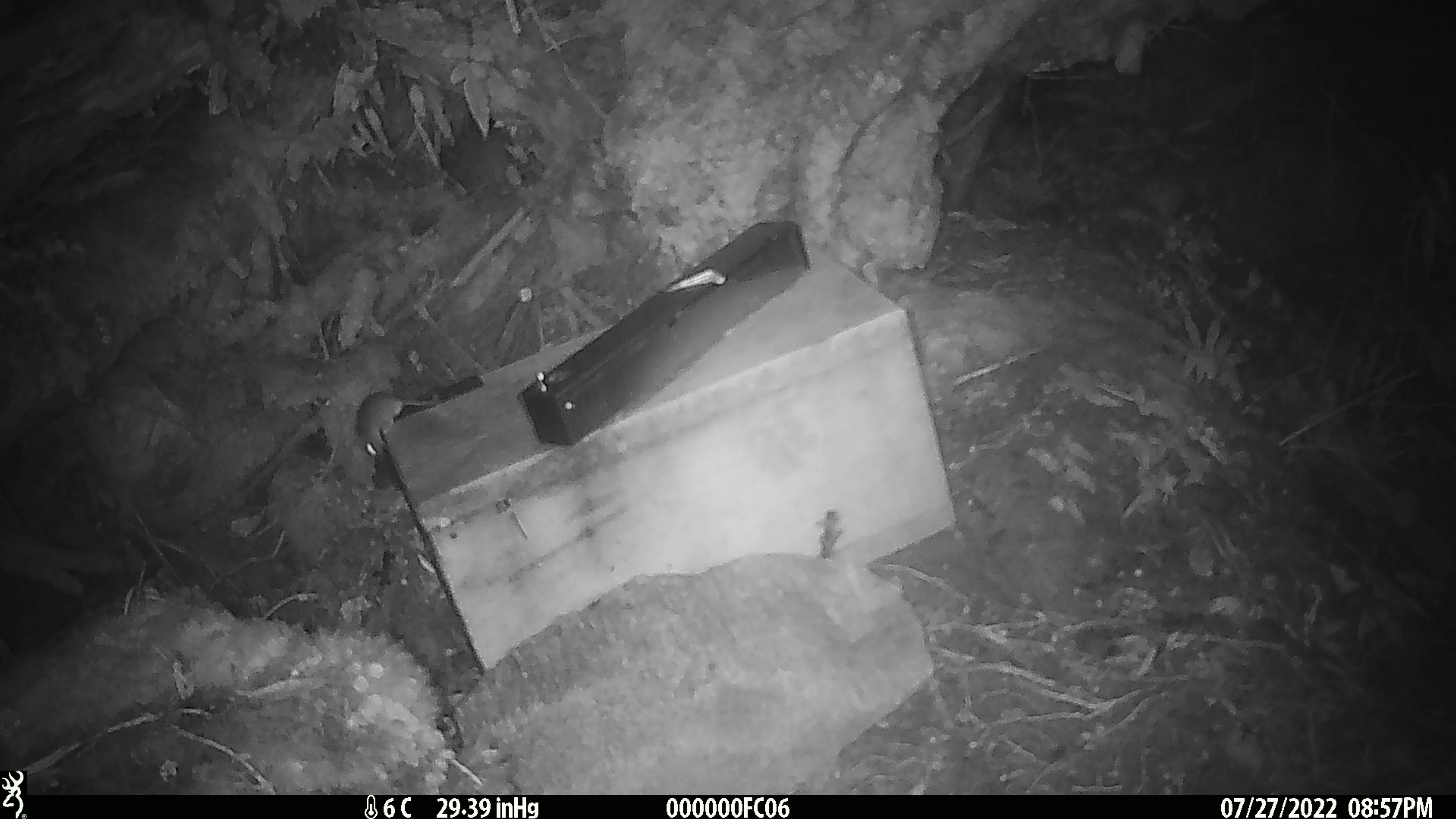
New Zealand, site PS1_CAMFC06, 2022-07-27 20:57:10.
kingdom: Animalia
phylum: Chordata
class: Mammalia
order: Rodentia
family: Muridae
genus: Mus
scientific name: Mus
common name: mouse